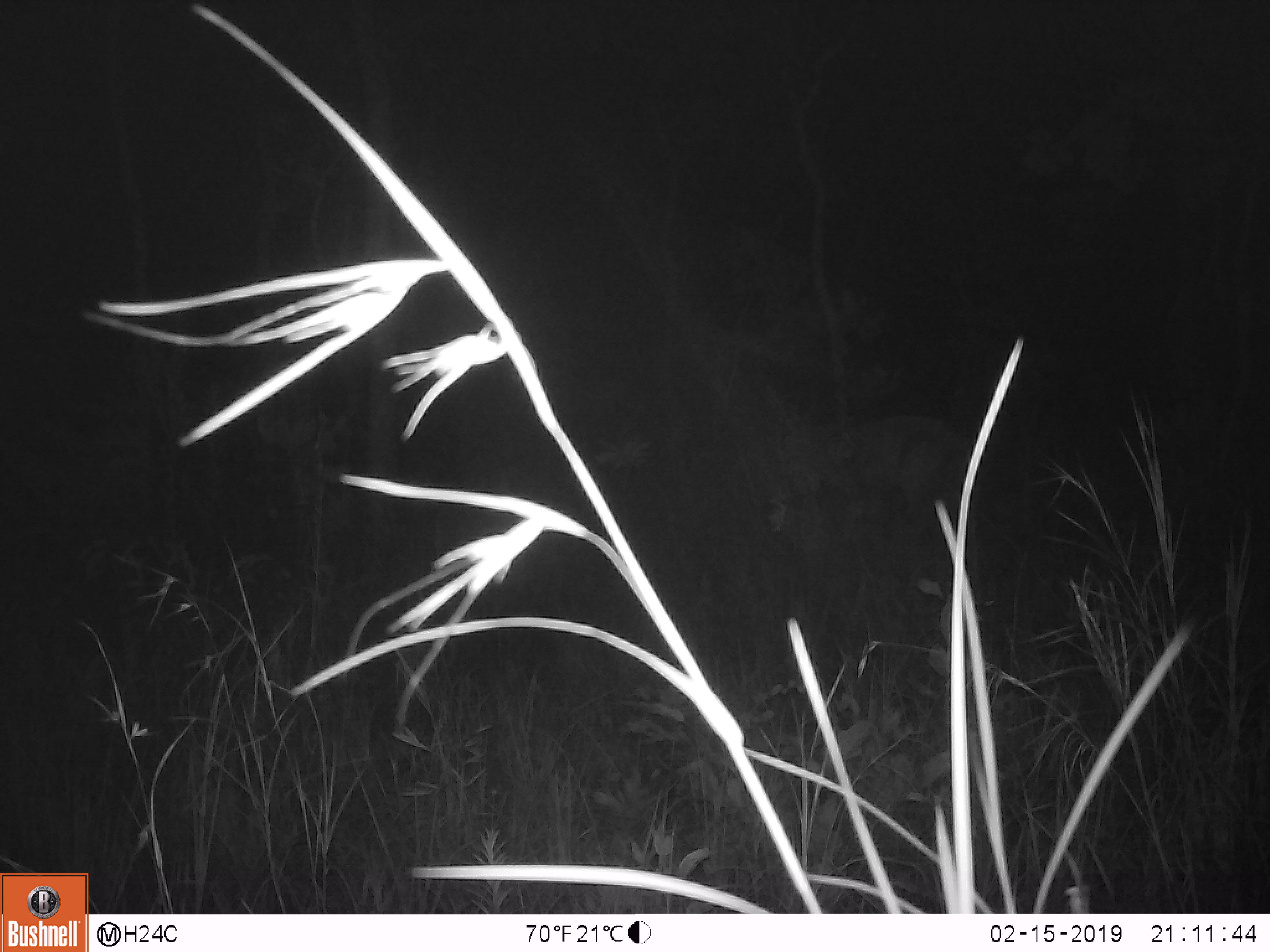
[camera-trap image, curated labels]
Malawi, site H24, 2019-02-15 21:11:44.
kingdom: Animalia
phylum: Chordata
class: Mammalia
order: Artiodactyla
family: Bovidae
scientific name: Antilopinae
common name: small antelope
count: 1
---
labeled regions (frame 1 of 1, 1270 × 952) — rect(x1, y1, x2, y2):
small antelope: rect(799, 411, 958, 510)